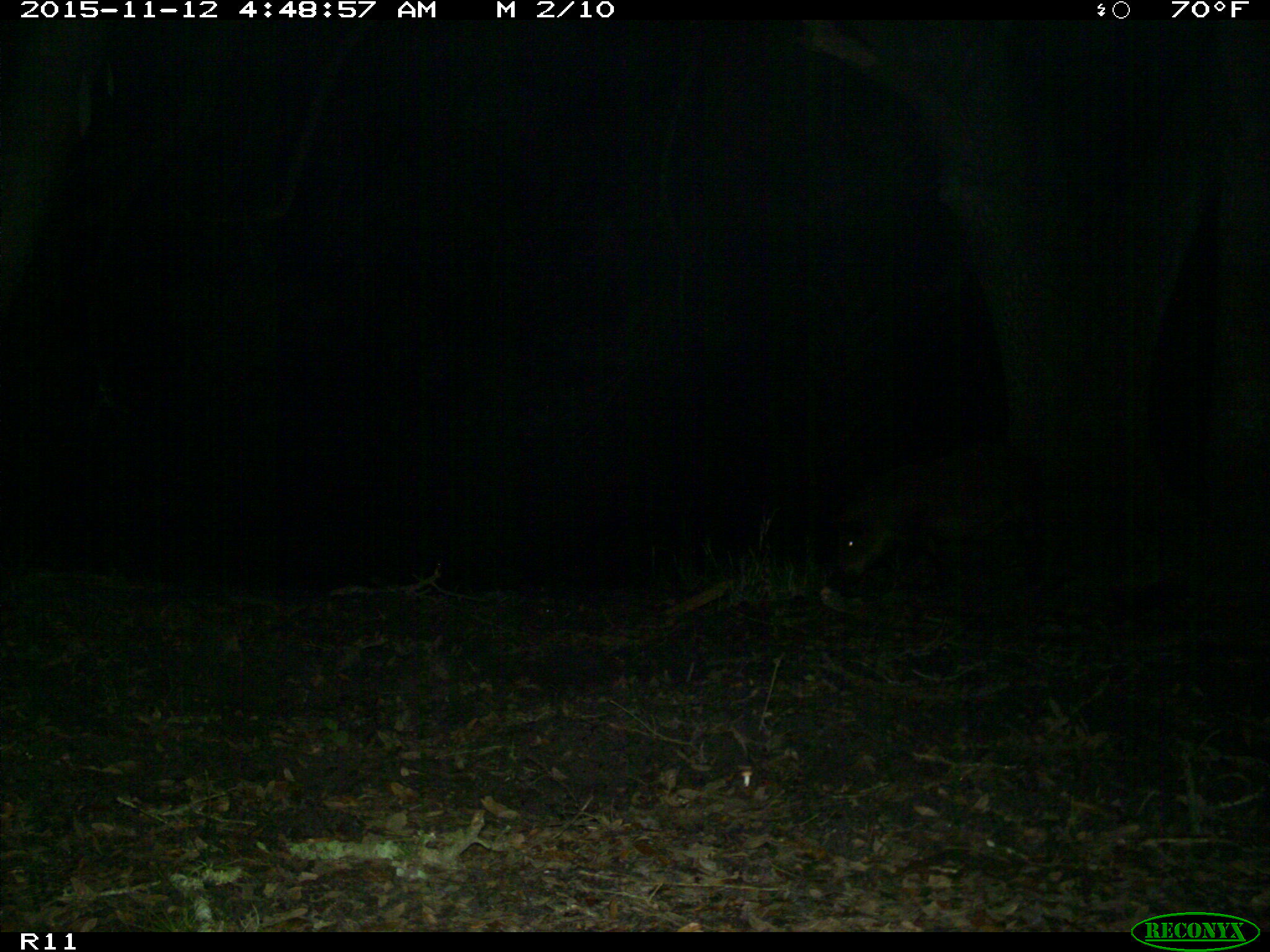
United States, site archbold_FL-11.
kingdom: Animalia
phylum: Chordata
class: Mammalia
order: Artiodactyla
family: Suidae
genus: Sus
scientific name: Sus scrofa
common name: wild boar